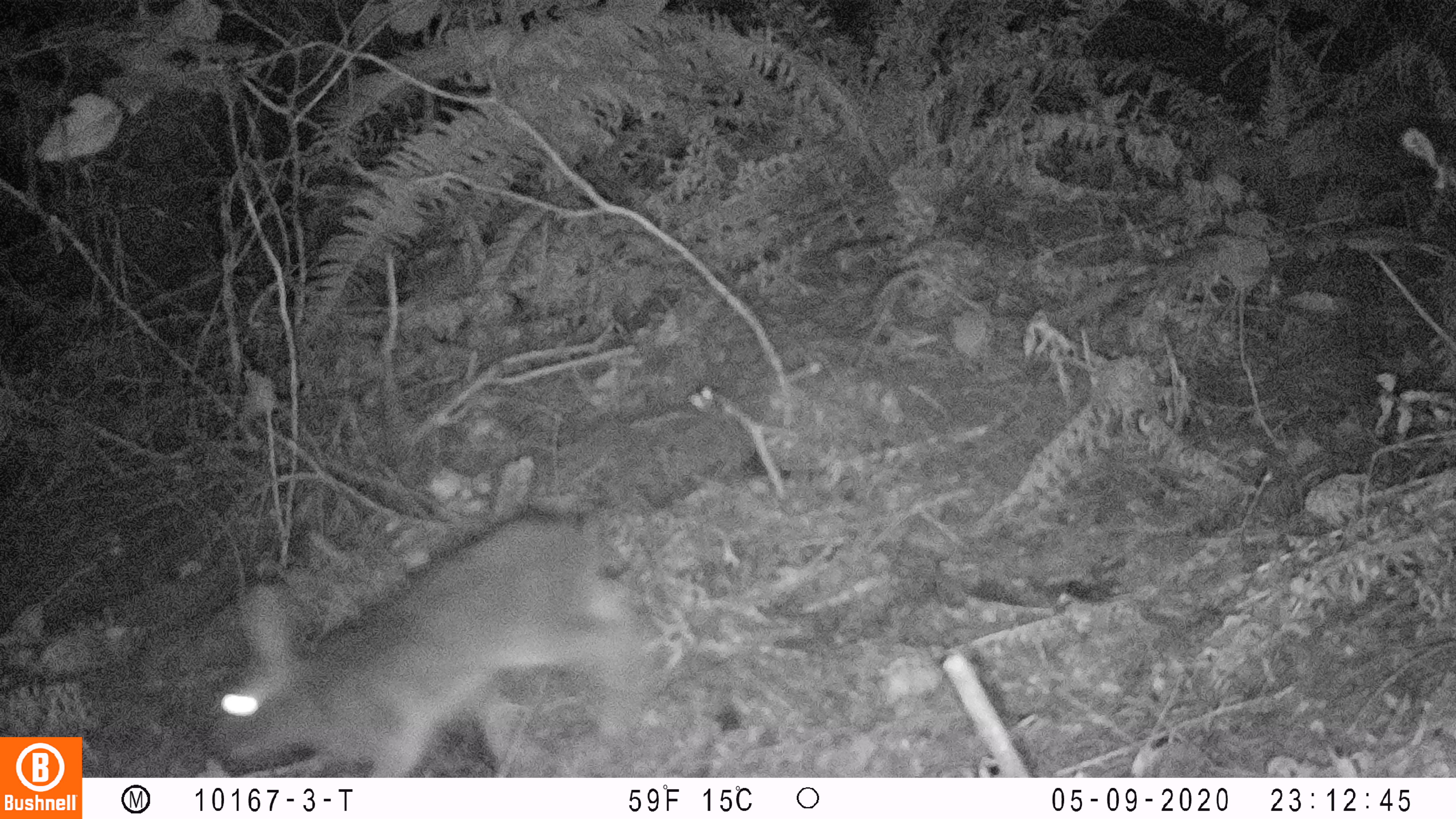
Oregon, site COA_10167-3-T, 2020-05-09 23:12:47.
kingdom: Animalia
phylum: Chordata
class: Mammalia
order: Lagomorpha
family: Leporidae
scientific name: Leporidae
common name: hares and rabbits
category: leporidae family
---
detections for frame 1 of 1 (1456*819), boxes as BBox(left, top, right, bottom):
leporidae family: BBox(203, 506, 646, 774)